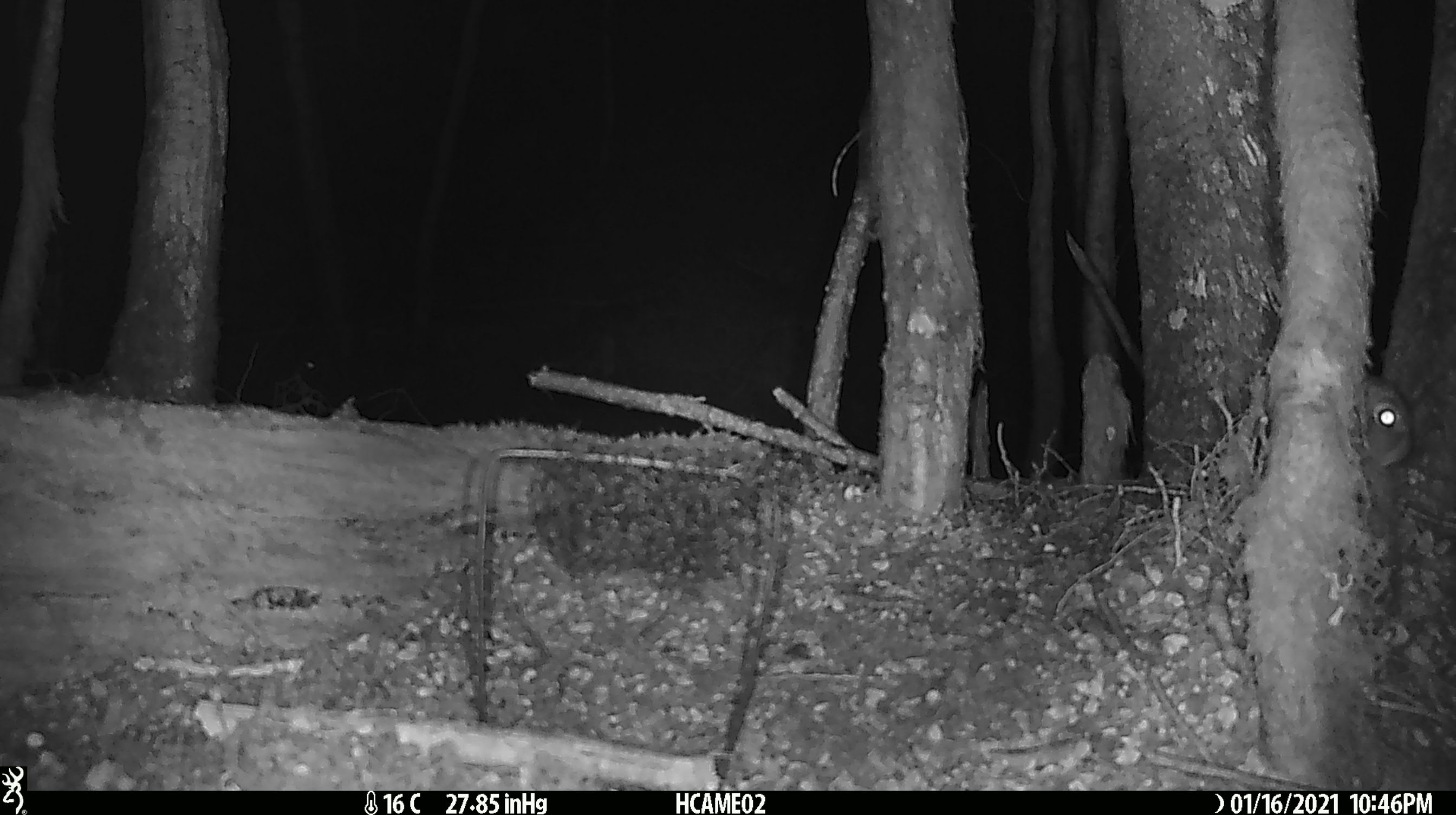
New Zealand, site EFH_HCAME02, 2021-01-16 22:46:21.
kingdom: Animalia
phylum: Chordata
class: Mammalia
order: Lagomorpha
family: Leporidae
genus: Oryctolagus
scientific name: Oryctolagus cuniculus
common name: european rabbit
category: rabbit